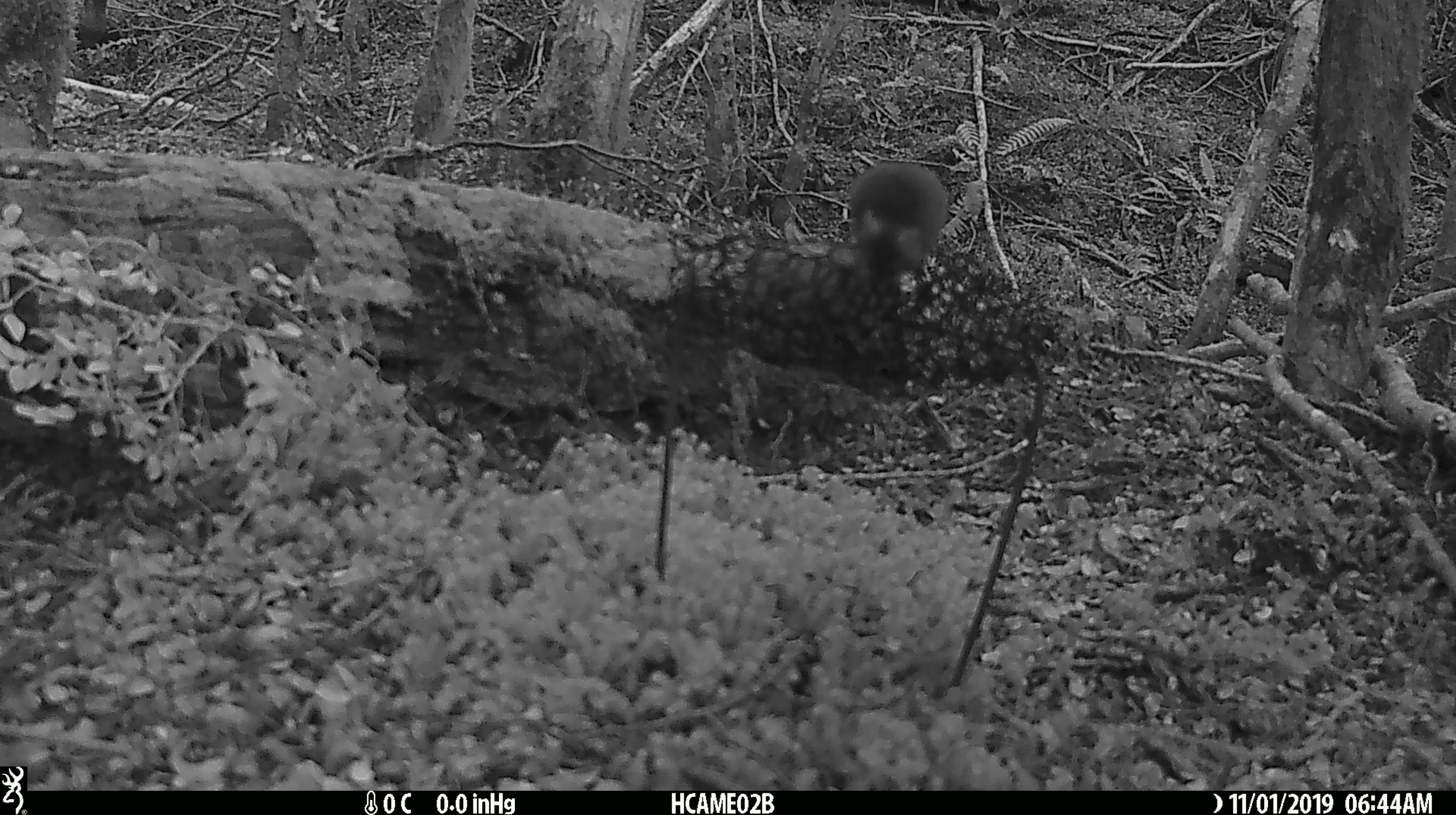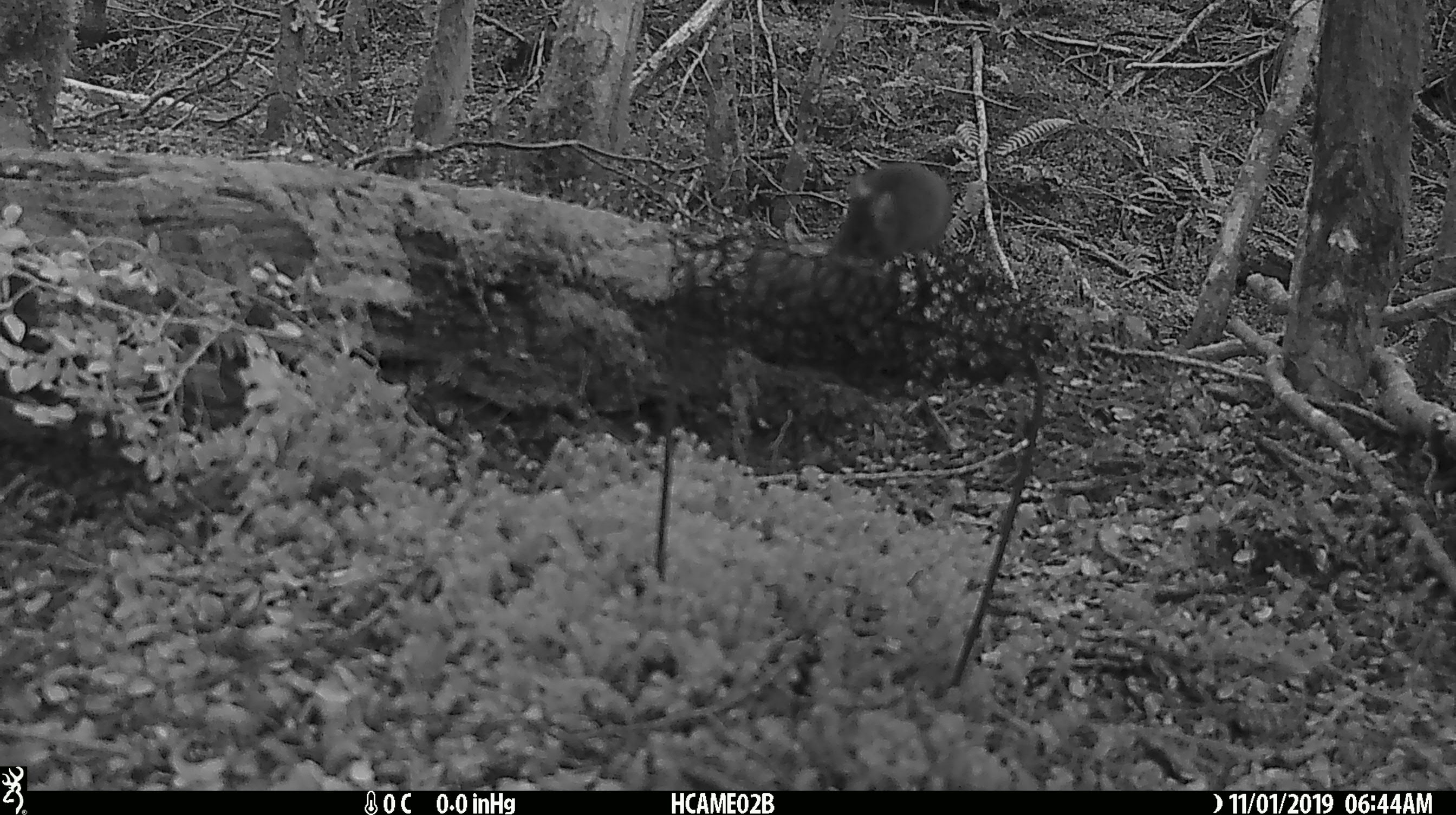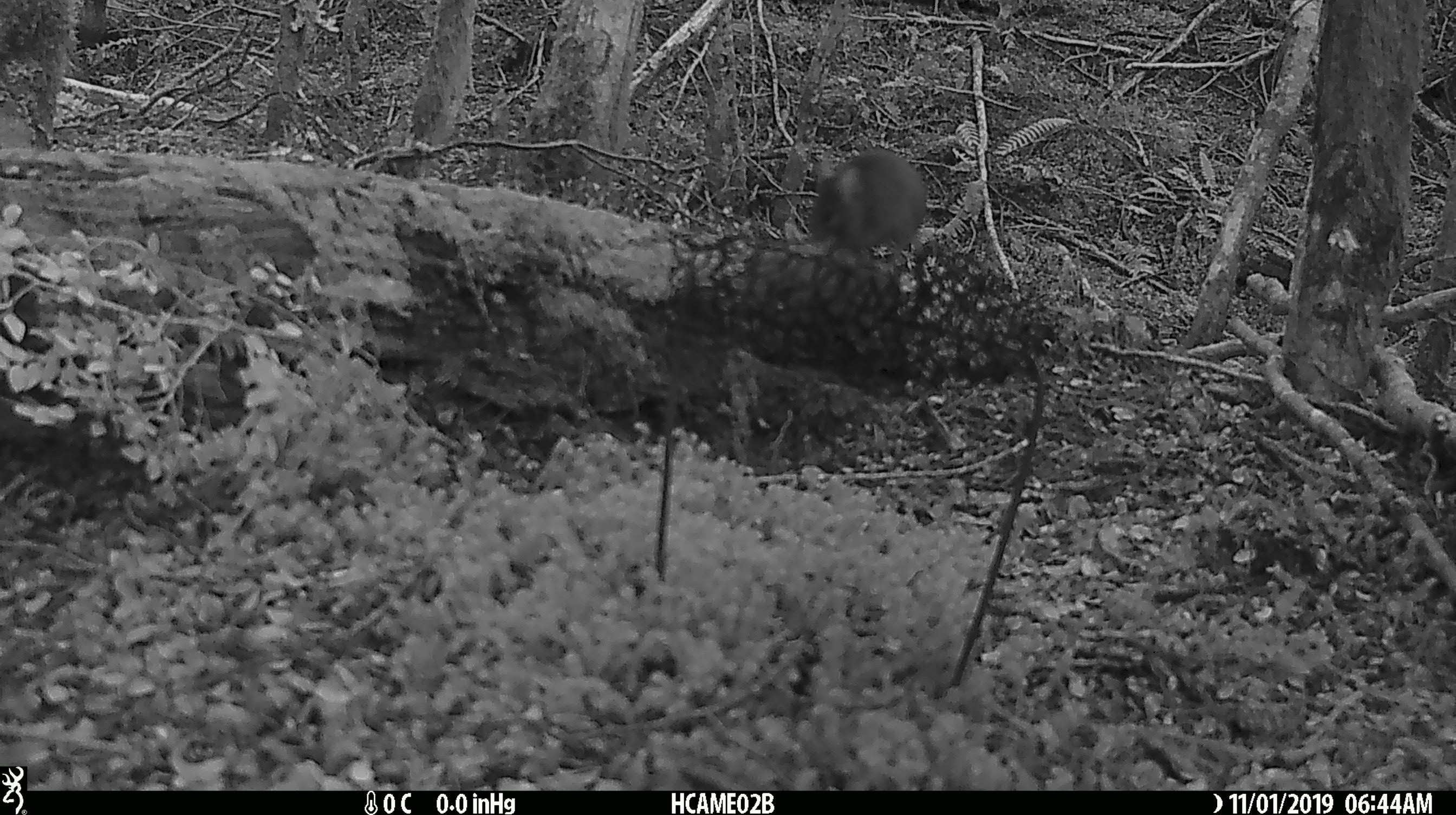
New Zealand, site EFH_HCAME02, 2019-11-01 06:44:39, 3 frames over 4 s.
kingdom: Animalia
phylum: Chordata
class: Mammalia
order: Rodentia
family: Muridae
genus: Mus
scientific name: Mus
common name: mouse